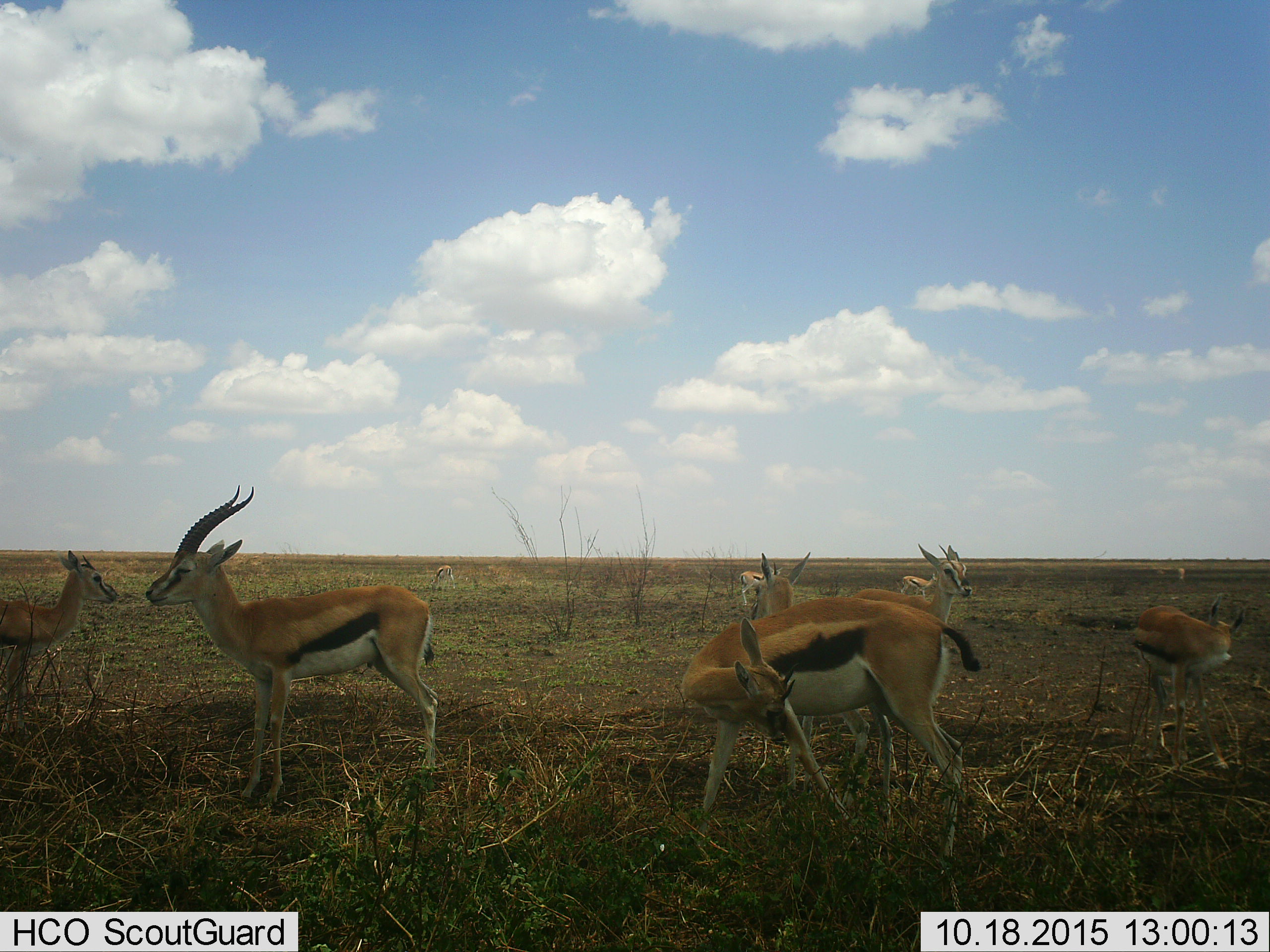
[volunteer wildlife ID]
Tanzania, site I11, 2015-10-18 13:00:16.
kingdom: Animalia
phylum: Chordata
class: Mammalia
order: Artiodactyla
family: Bovidae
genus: Eudorcas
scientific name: Eudorcas thomsonii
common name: thomson's gazelle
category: gazellethomsons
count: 9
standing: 89%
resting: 0%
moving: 0%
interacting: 11%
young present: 33%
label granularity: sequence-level